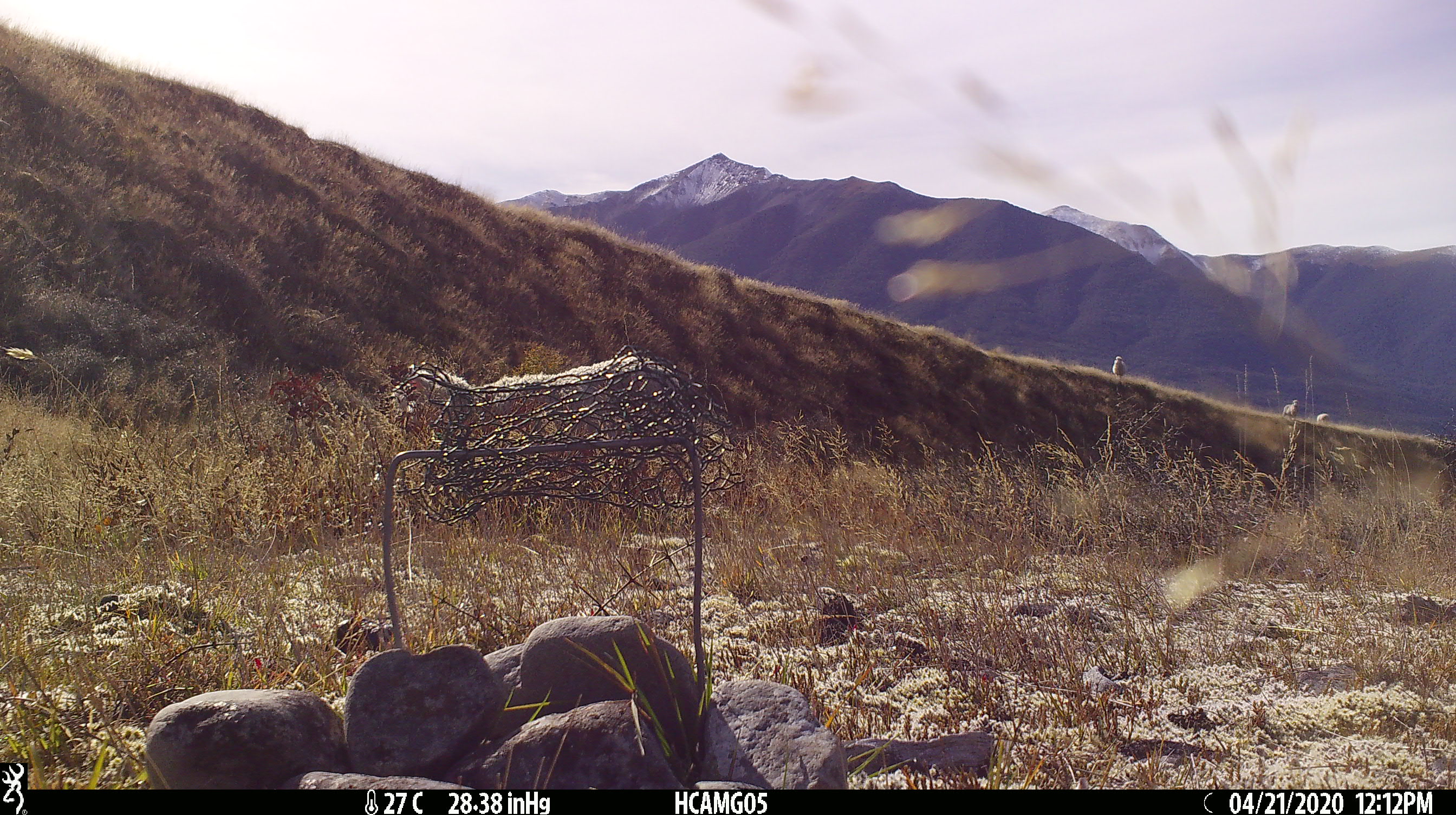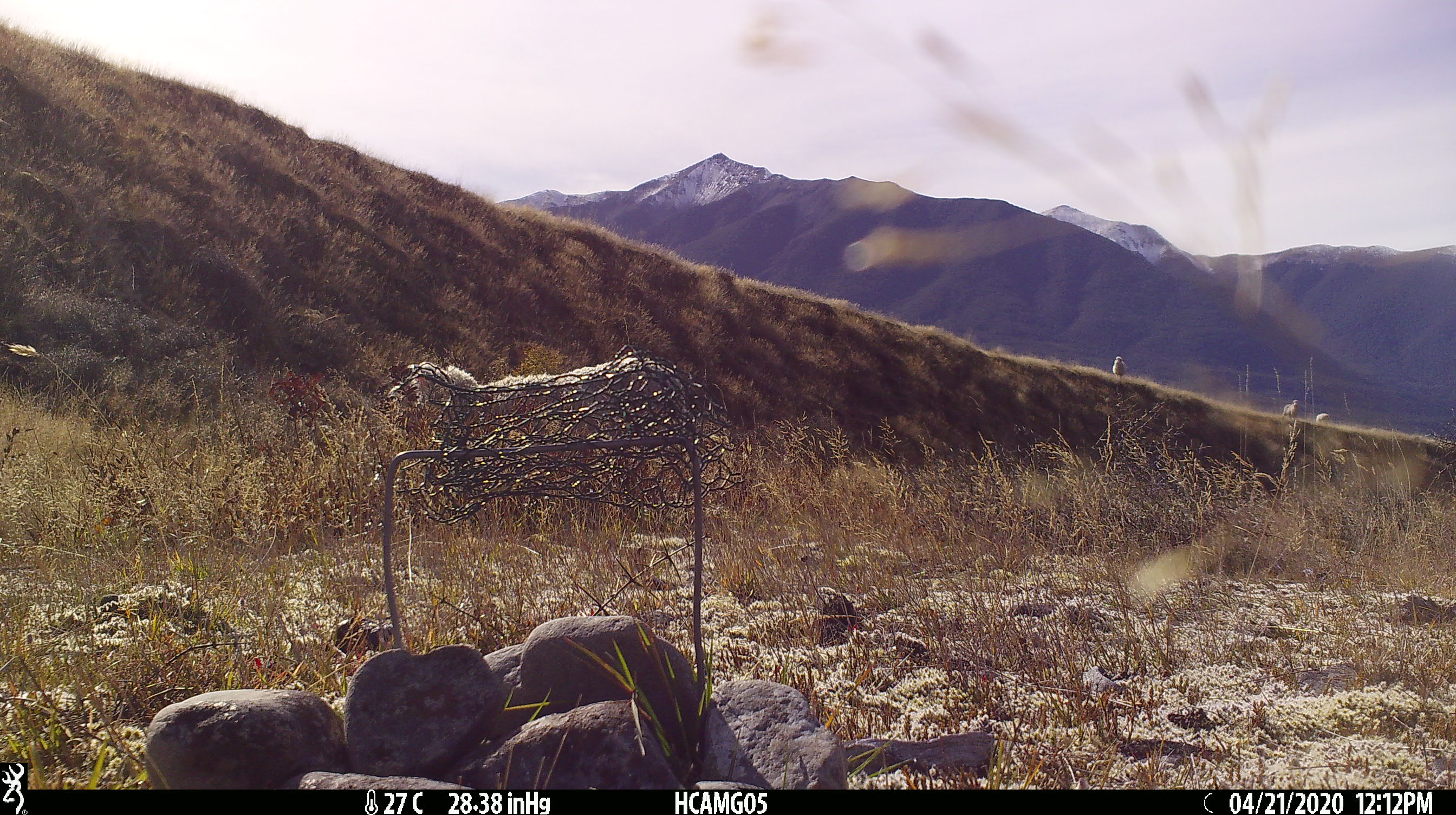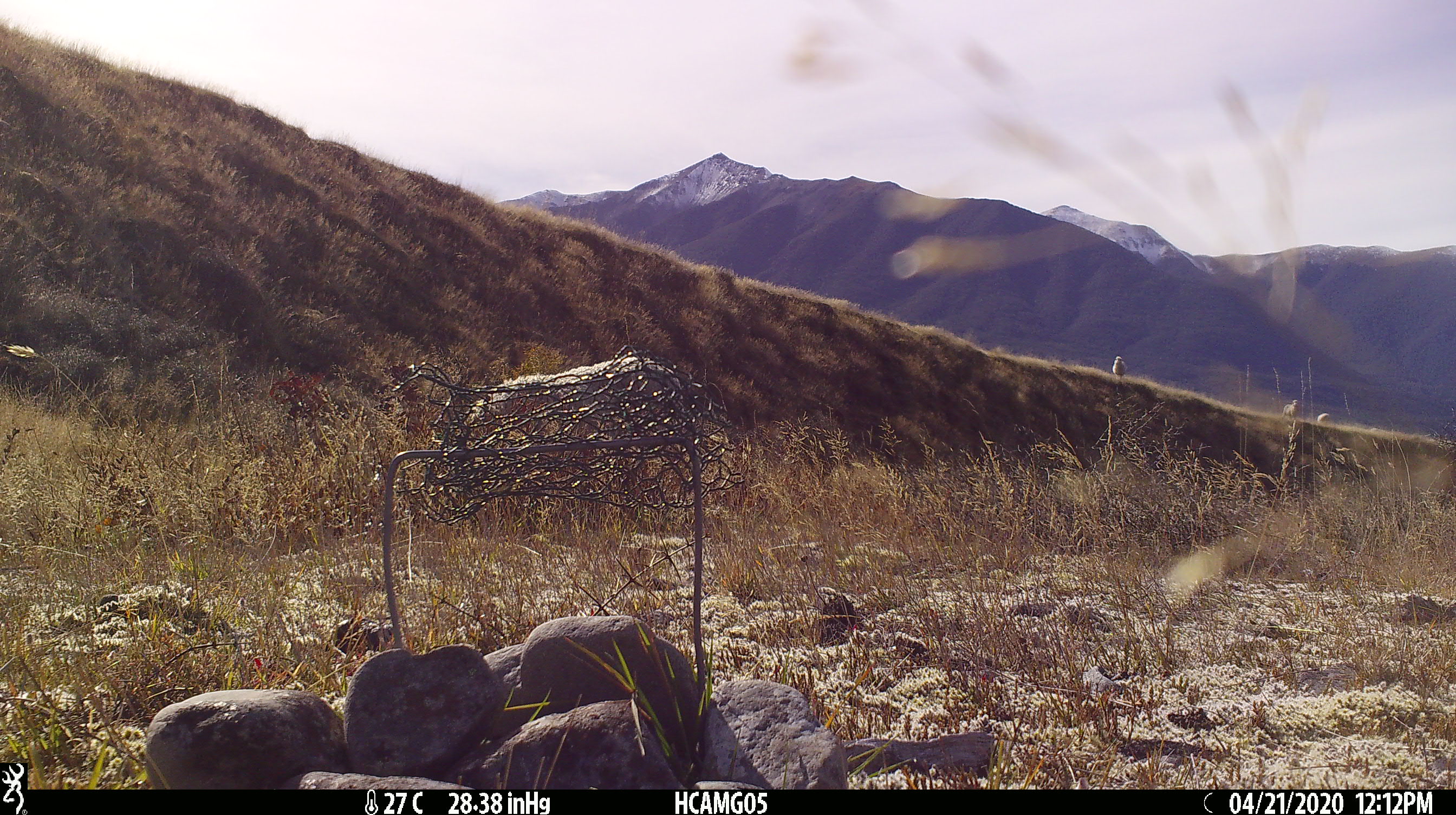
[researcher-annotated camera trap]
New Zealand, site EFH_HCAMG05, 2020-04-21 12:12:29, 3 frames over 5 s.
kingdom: Animalia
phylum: Chordata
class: Mammalia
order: Artiodactyla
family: Bovidae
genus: Ovis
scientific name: Ovis aries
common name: domestic sheep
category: sheep